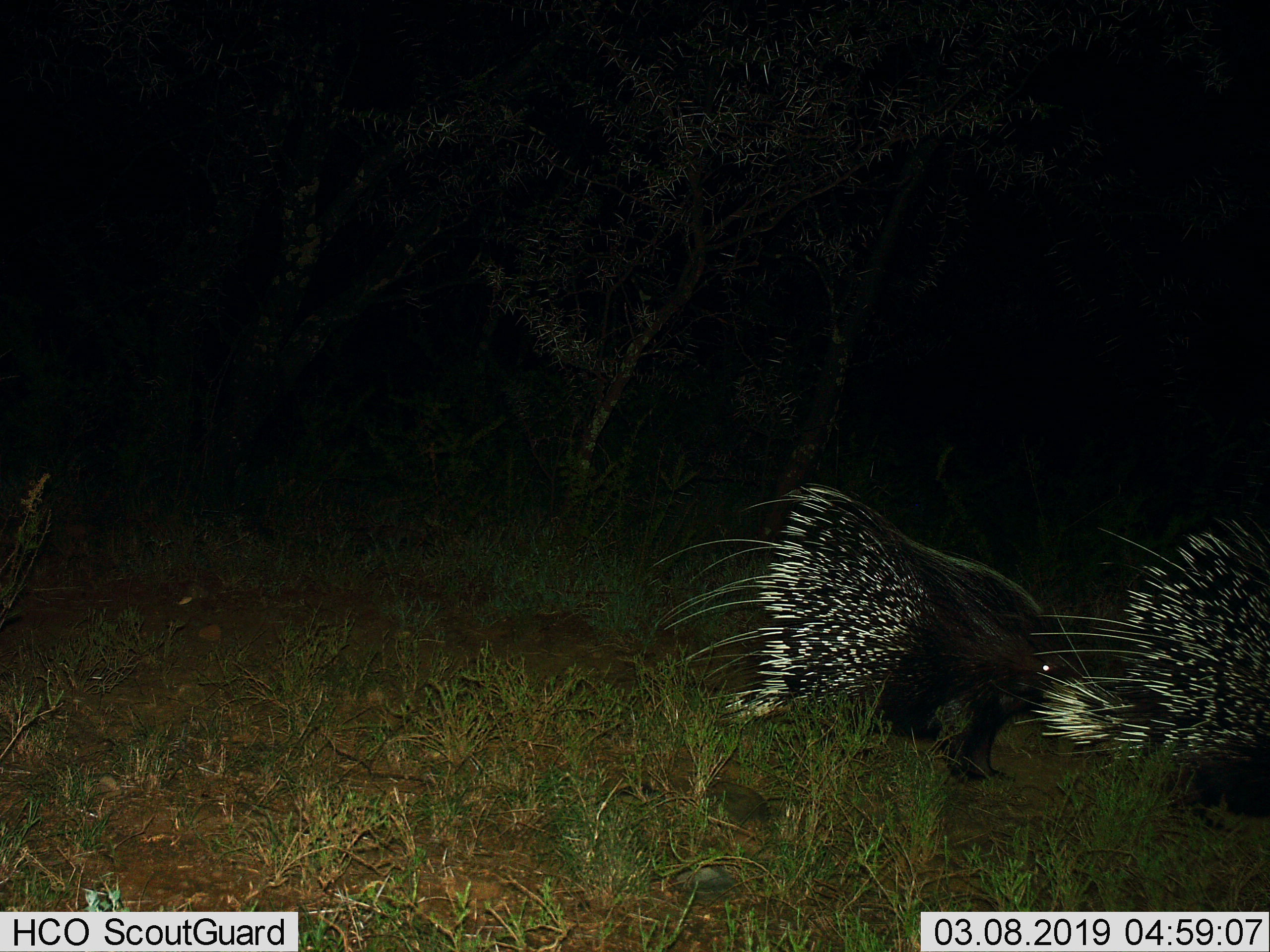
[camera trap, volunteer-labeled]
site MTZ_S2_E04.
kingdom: Animalia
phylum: Chordata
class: Mammalia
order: Rodentia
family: Hystricidae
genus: Hystrix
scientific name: Hystrix cristata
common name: crested porcupine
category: porcupine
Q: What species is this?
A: Porcupine (crested porcupine) (Hystrix cristata).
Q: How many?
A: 2.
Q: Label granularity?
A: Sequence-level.